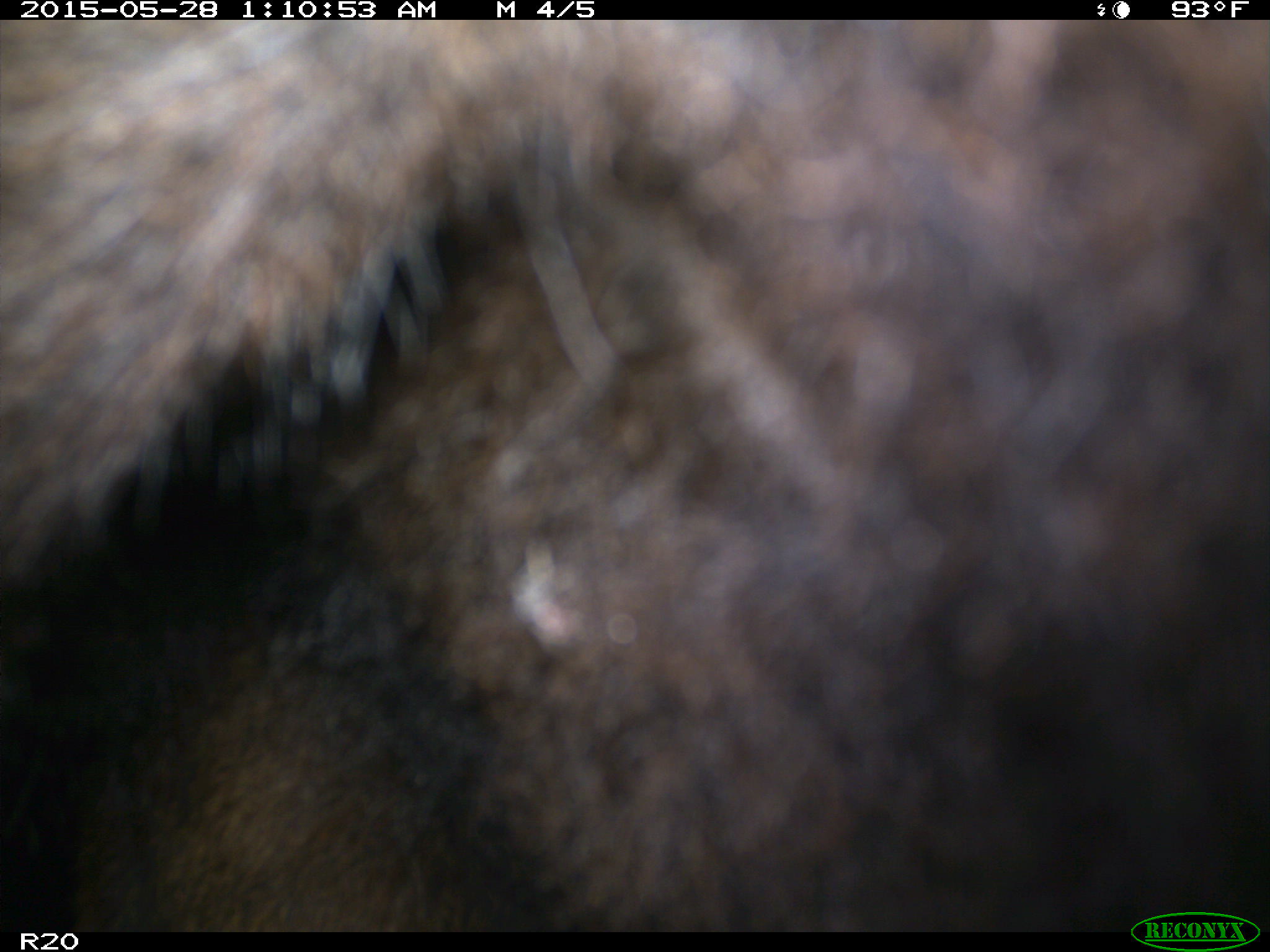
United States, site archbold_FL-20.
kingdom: Animalia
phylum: Chordata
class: Mammalia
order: Artiodactyla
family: Bovidae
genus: Bos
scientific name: Bos taurus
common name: domestic cow